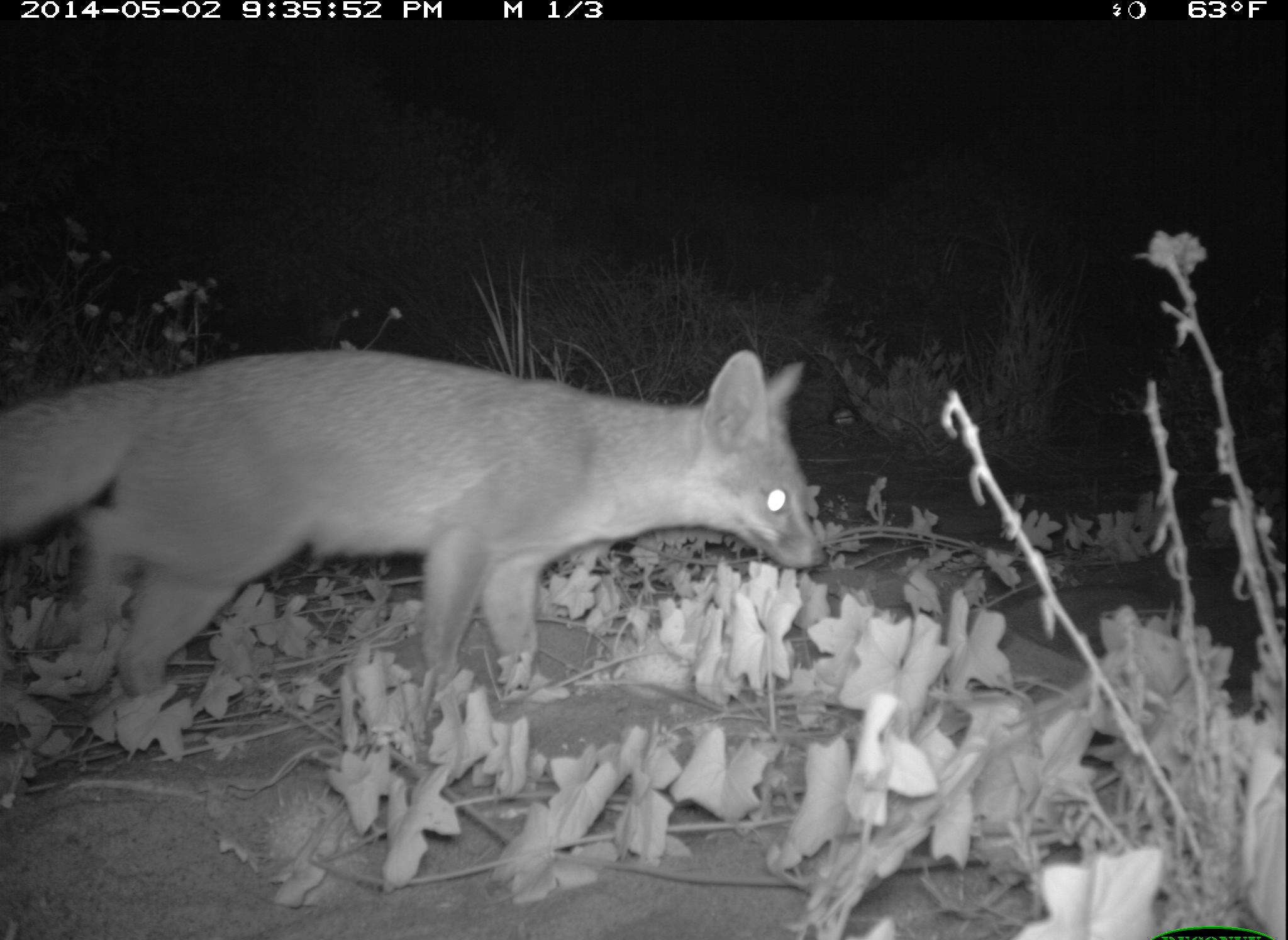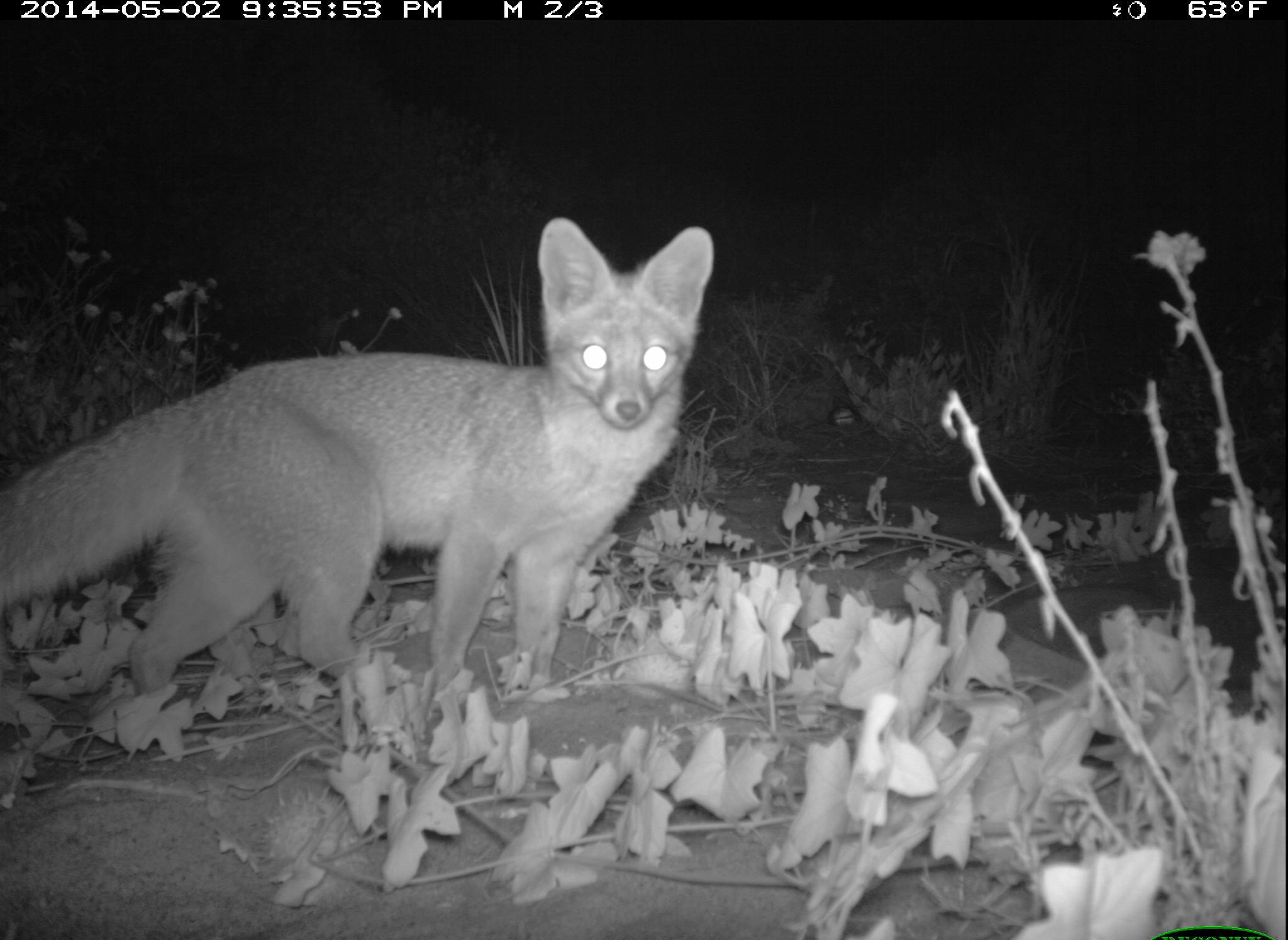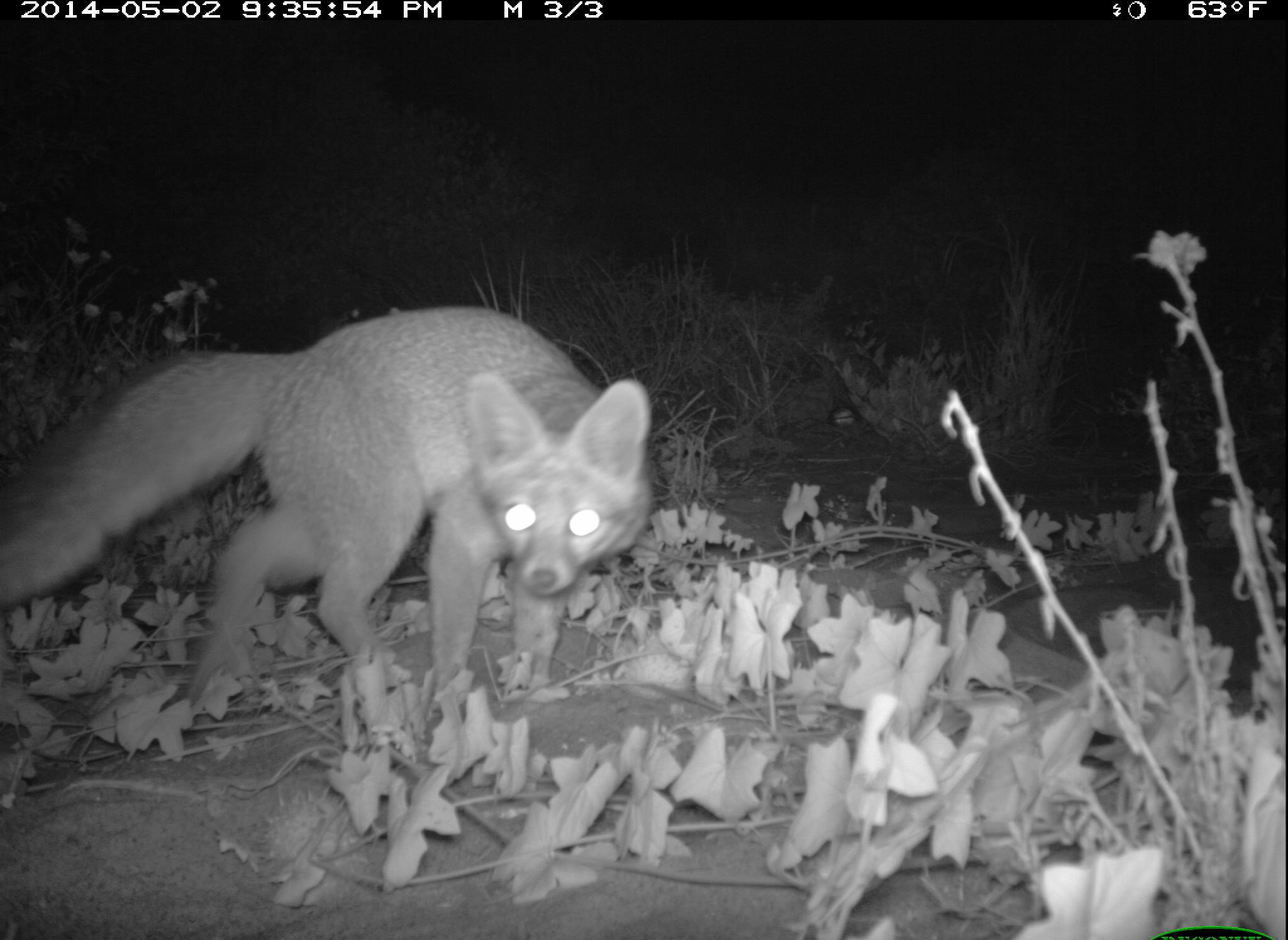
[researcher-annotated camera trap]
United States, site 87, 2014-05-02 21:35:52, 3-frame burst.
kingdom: Animalia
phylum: Chordata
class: Mammalia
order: Carnivora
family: Canidae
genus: Urocyon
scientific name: Urocyon cinereoargenteus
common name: gray fox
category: fox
Fox (gray fox) (Urocyon cinereoargenteus).